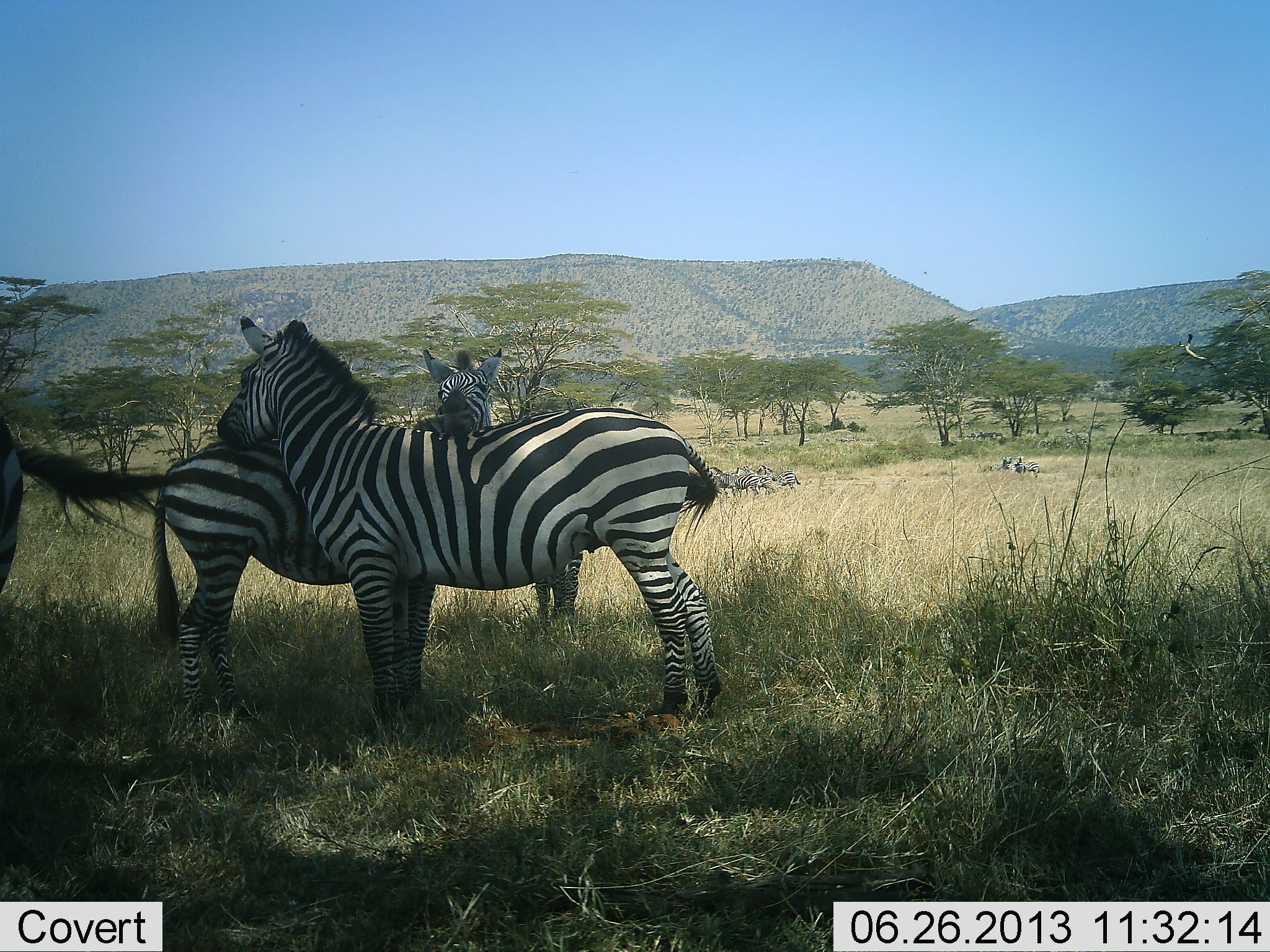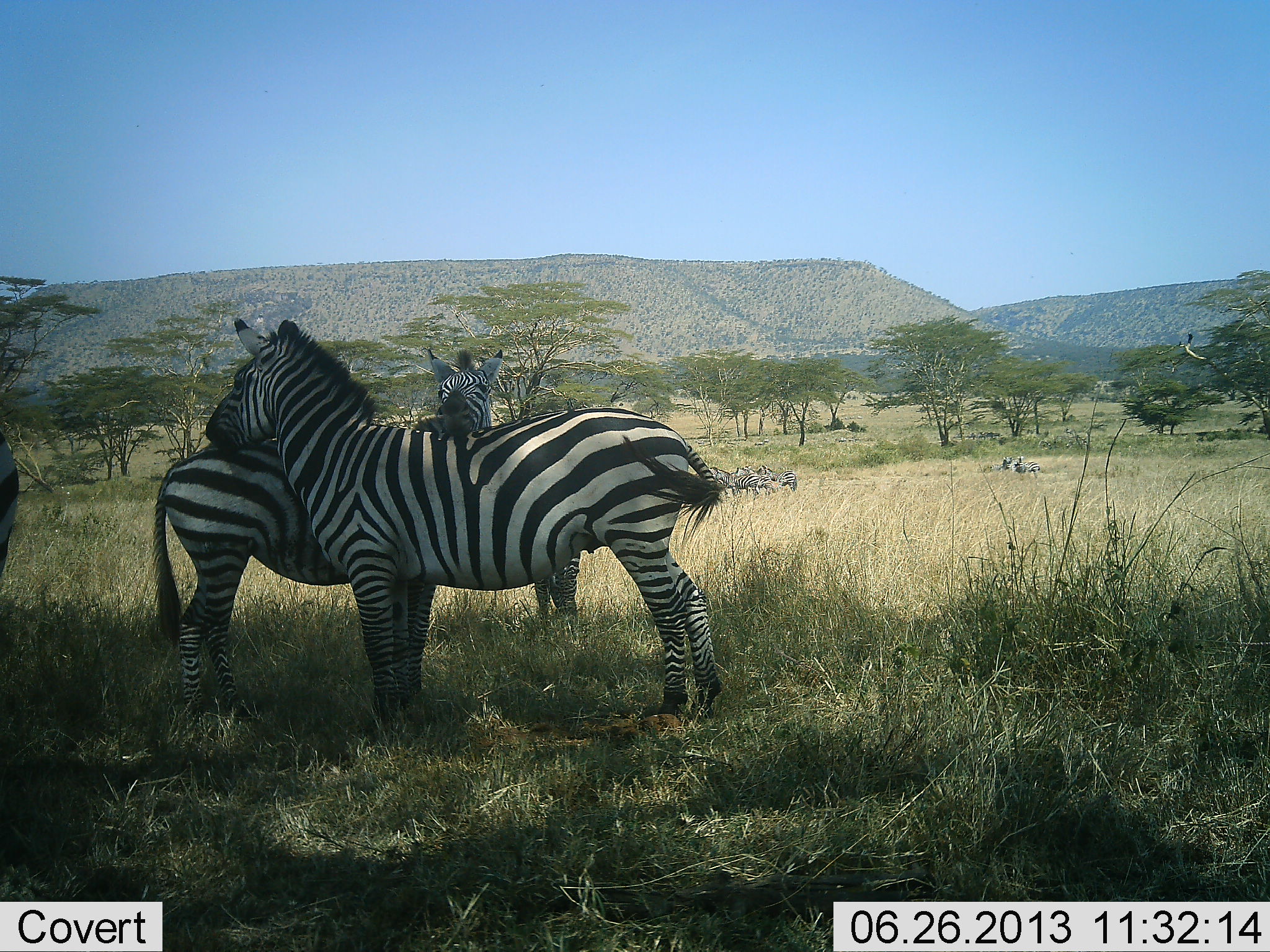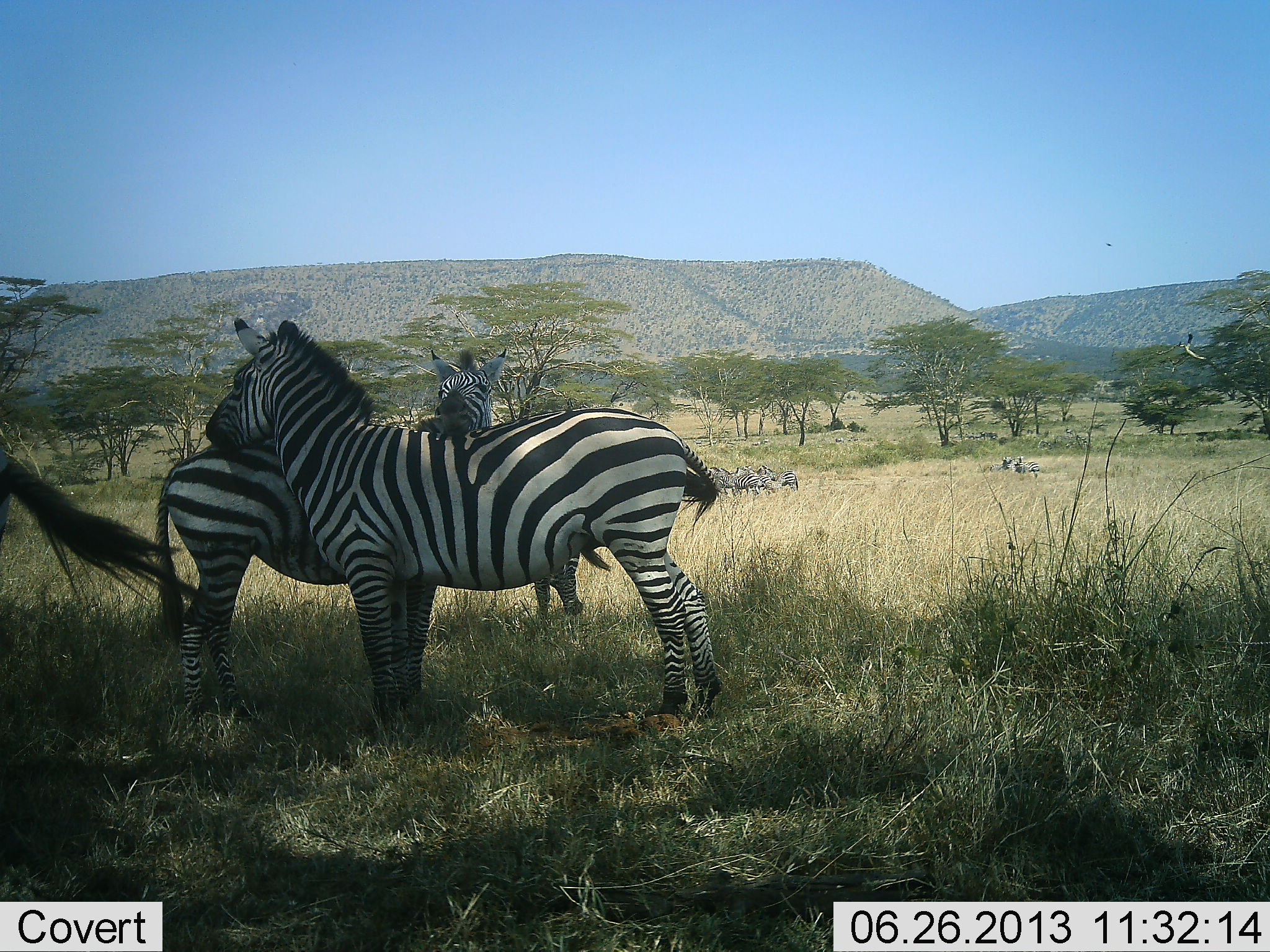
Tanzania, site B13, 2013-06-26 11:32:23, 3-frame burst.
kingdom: Animalia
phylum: Chordata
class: Mammalia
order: Perissodactyla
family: Equidae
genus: Equus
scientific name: Equus quagga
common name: plains zebra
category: zebra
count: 4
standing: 89%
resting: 14%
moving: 11%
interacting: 71%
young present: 0%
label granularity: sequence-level